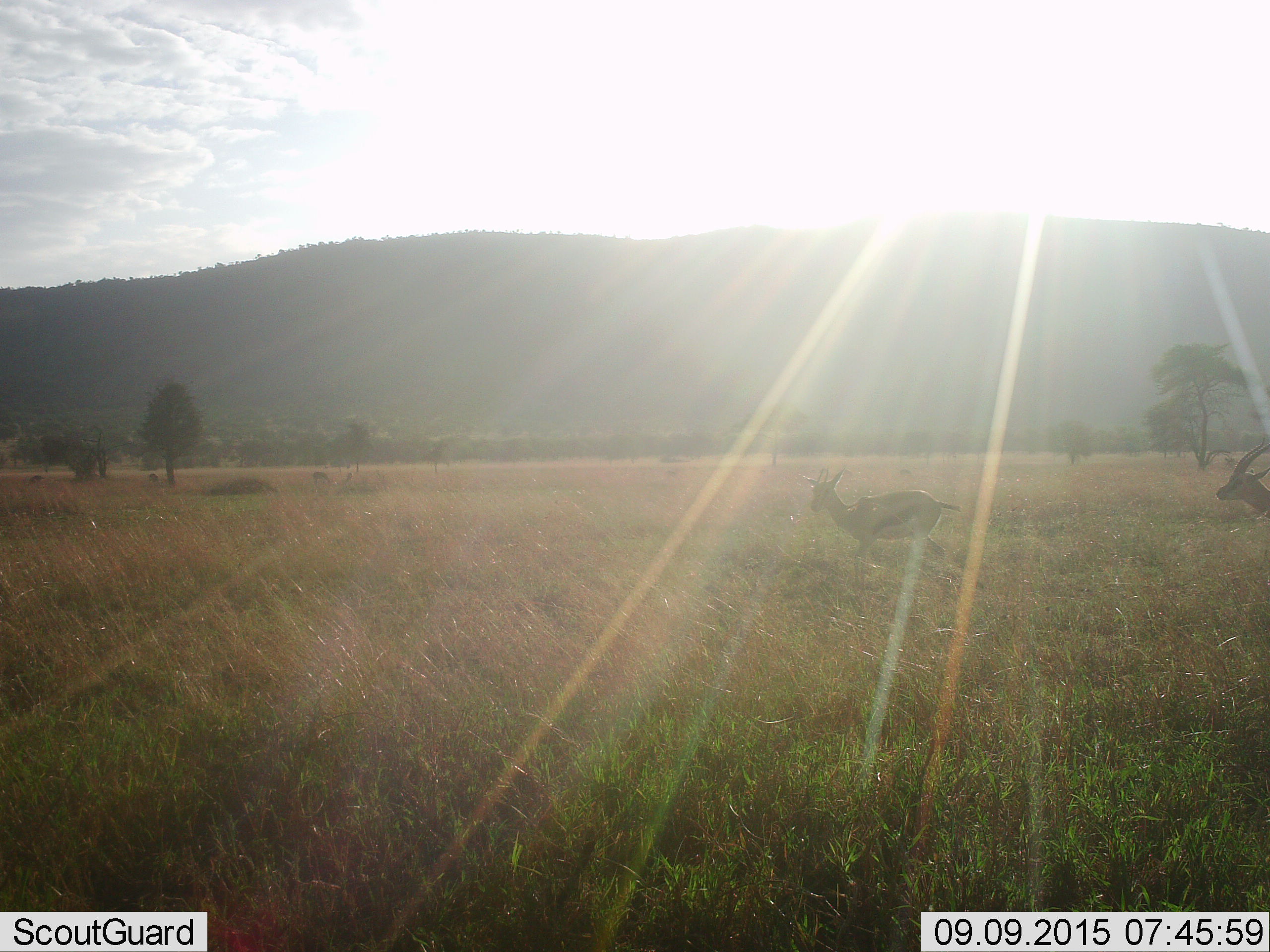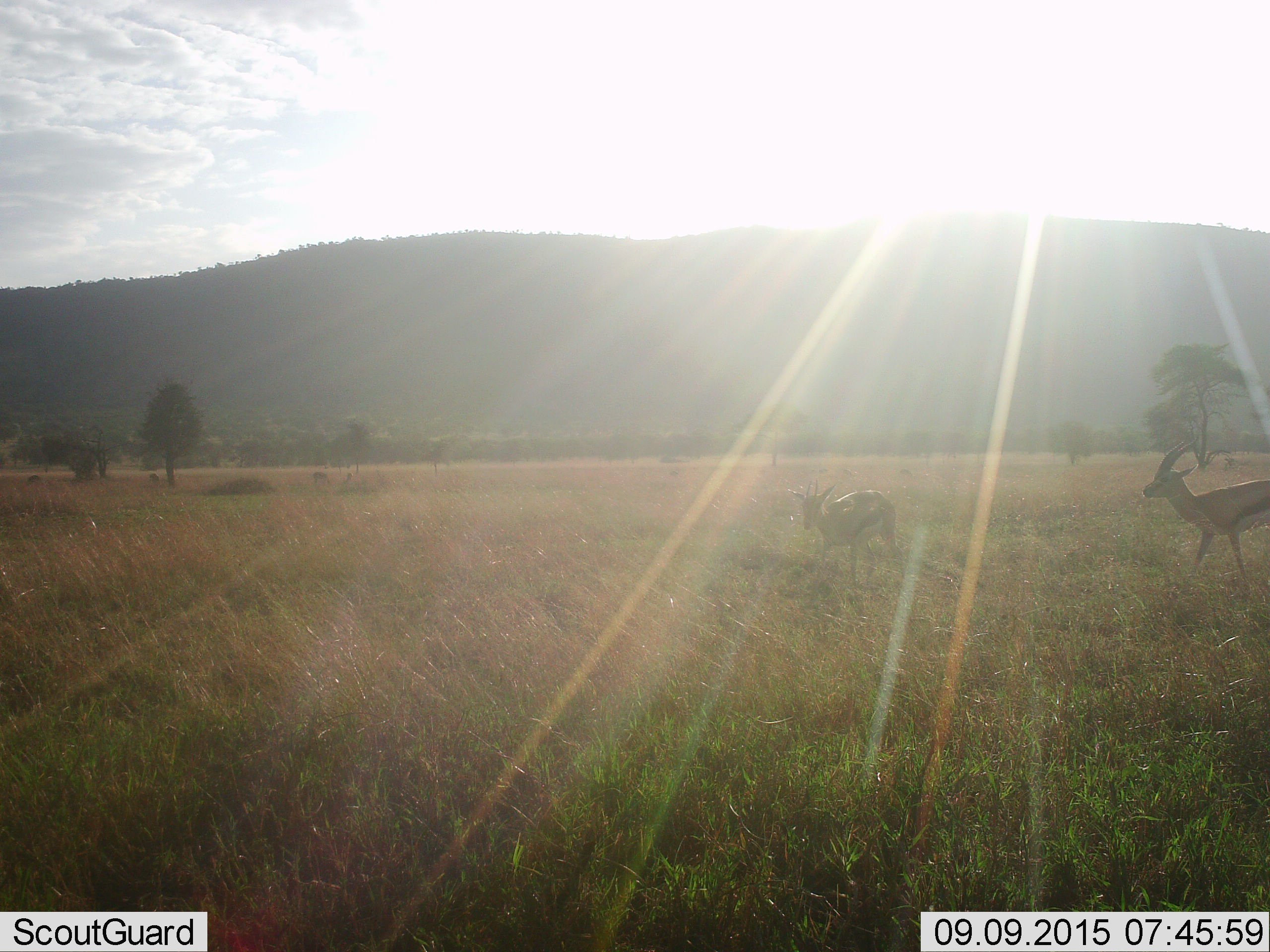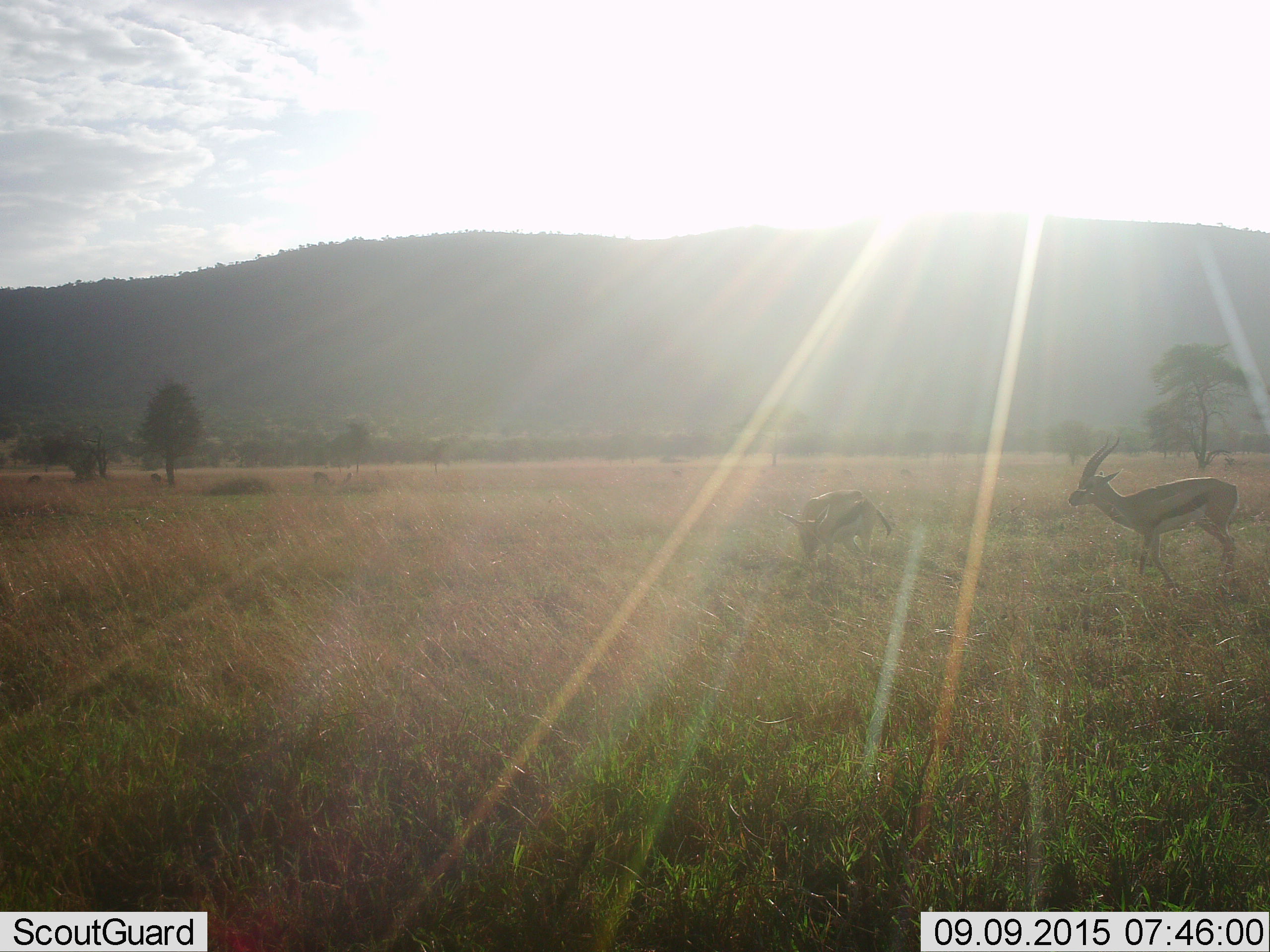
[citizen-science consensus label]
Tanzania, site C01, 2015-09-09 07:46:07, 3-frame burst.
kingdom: Animalia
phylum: Chordata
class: Mammalia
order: Artiodactyla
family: Bovidae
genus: Eudorcas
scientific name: Eudorcas thomsonii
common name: thomson's gazelle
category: gazellethomsons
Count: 2.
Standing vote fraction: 24%.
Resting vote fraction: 6%.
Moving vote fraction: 94%.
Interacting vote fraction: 6%.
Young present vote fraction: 12%.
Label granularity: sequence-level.